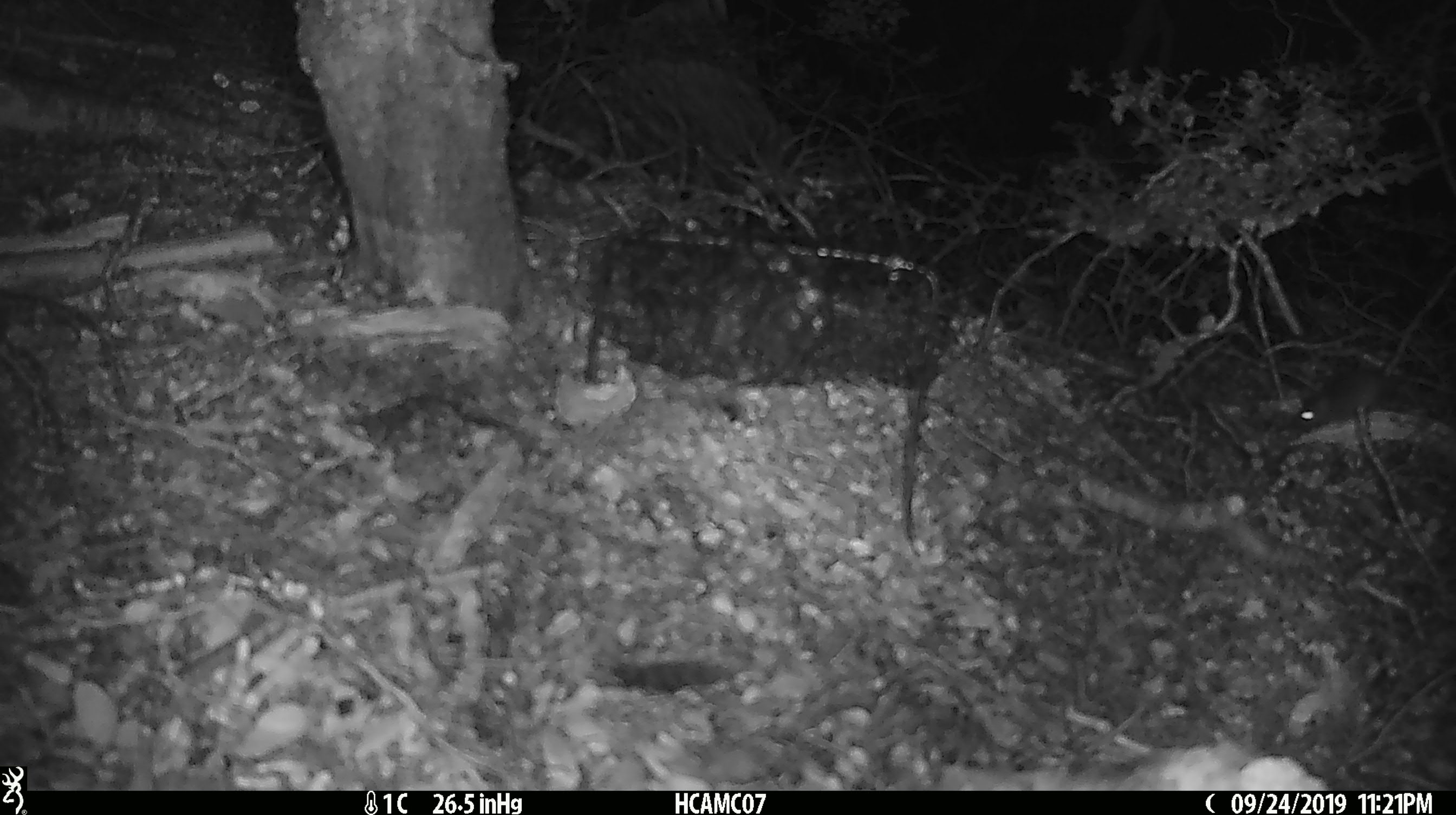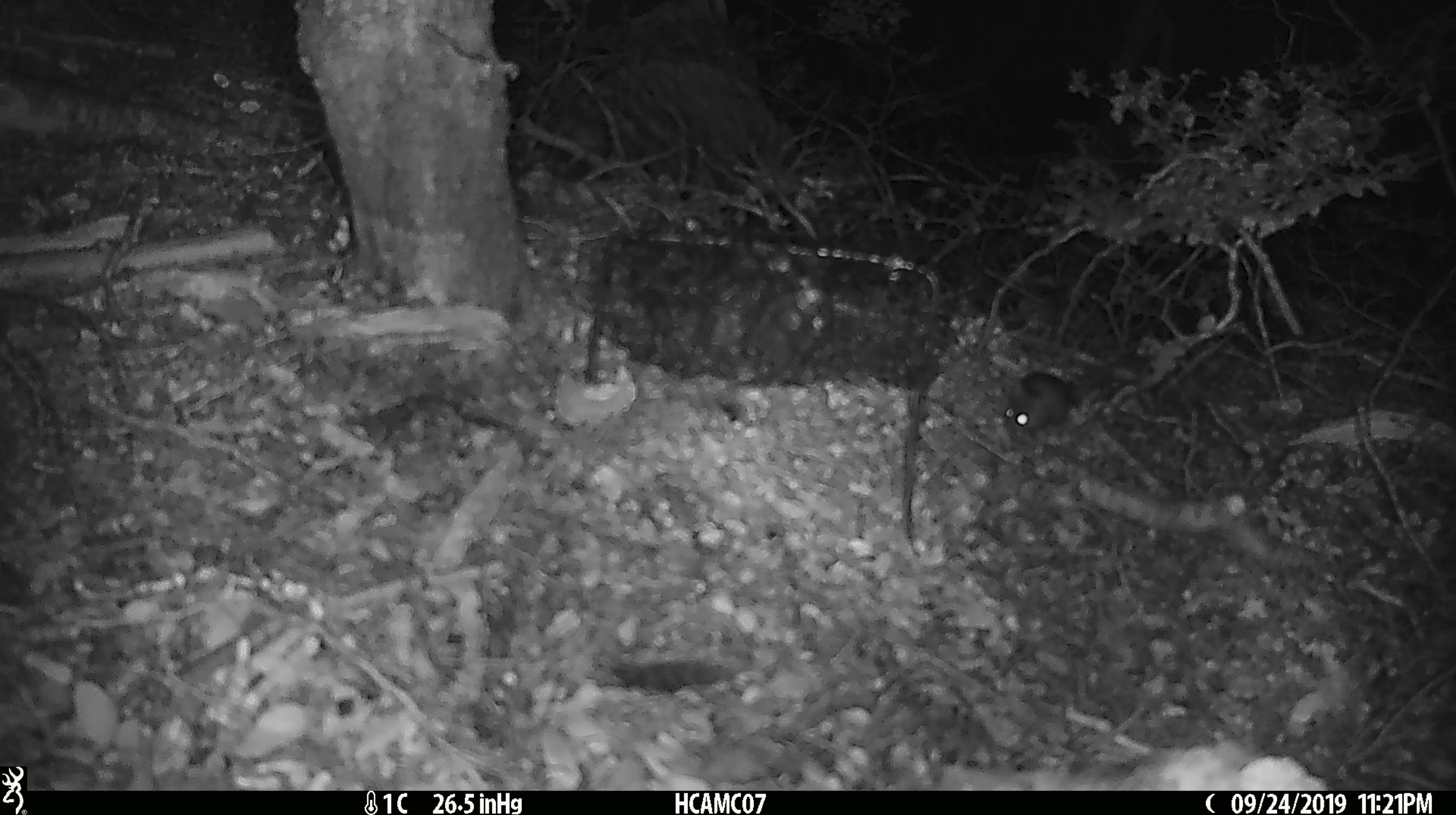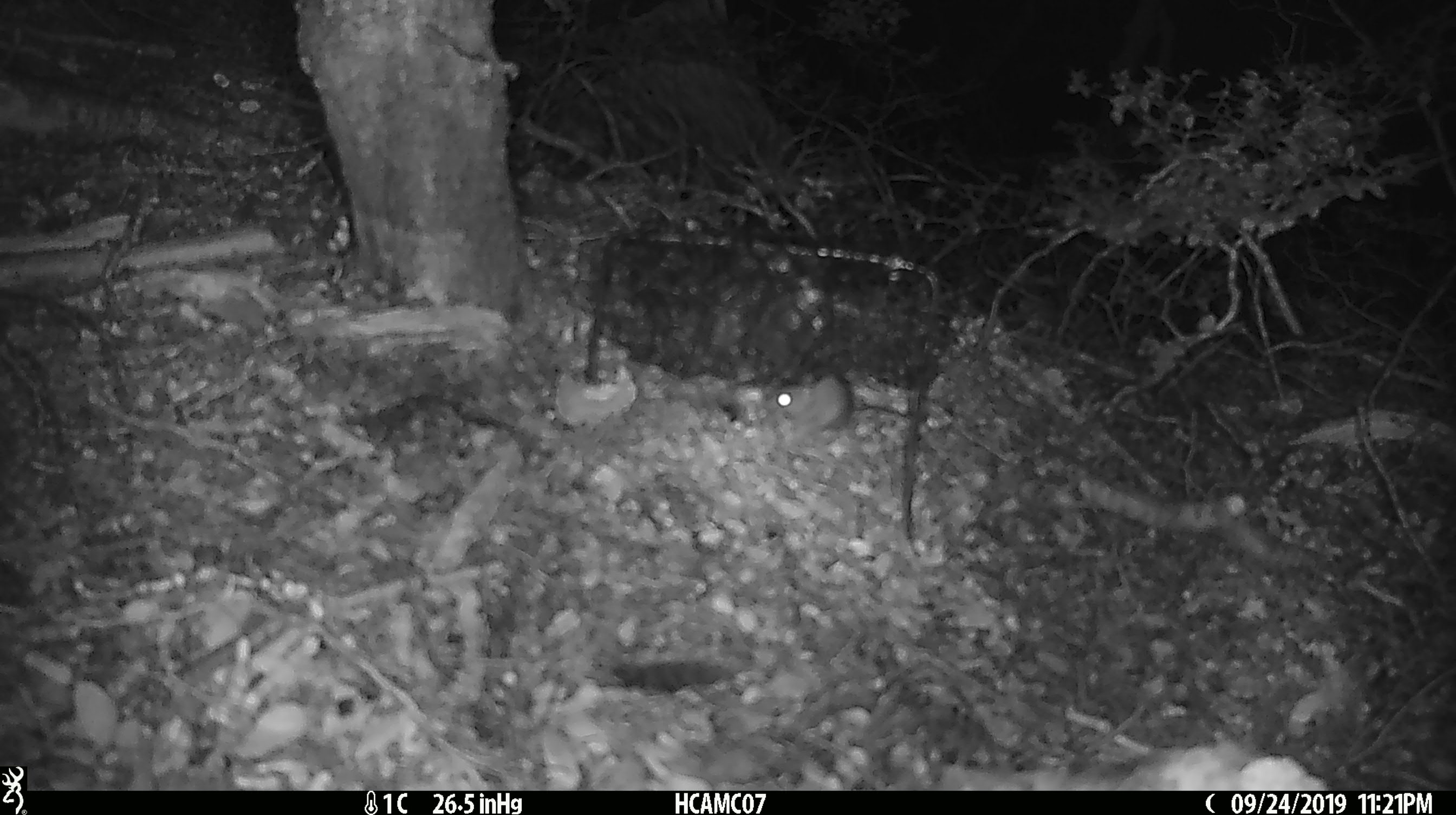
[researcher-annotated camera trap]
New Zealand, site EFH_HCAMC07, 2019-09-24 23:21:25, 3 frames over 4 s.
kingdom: Animalia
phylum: Chordata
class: Mammalia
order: Rodentia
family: Muridae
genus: Mus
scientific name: Mus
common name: mouse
Mouse (Mus).